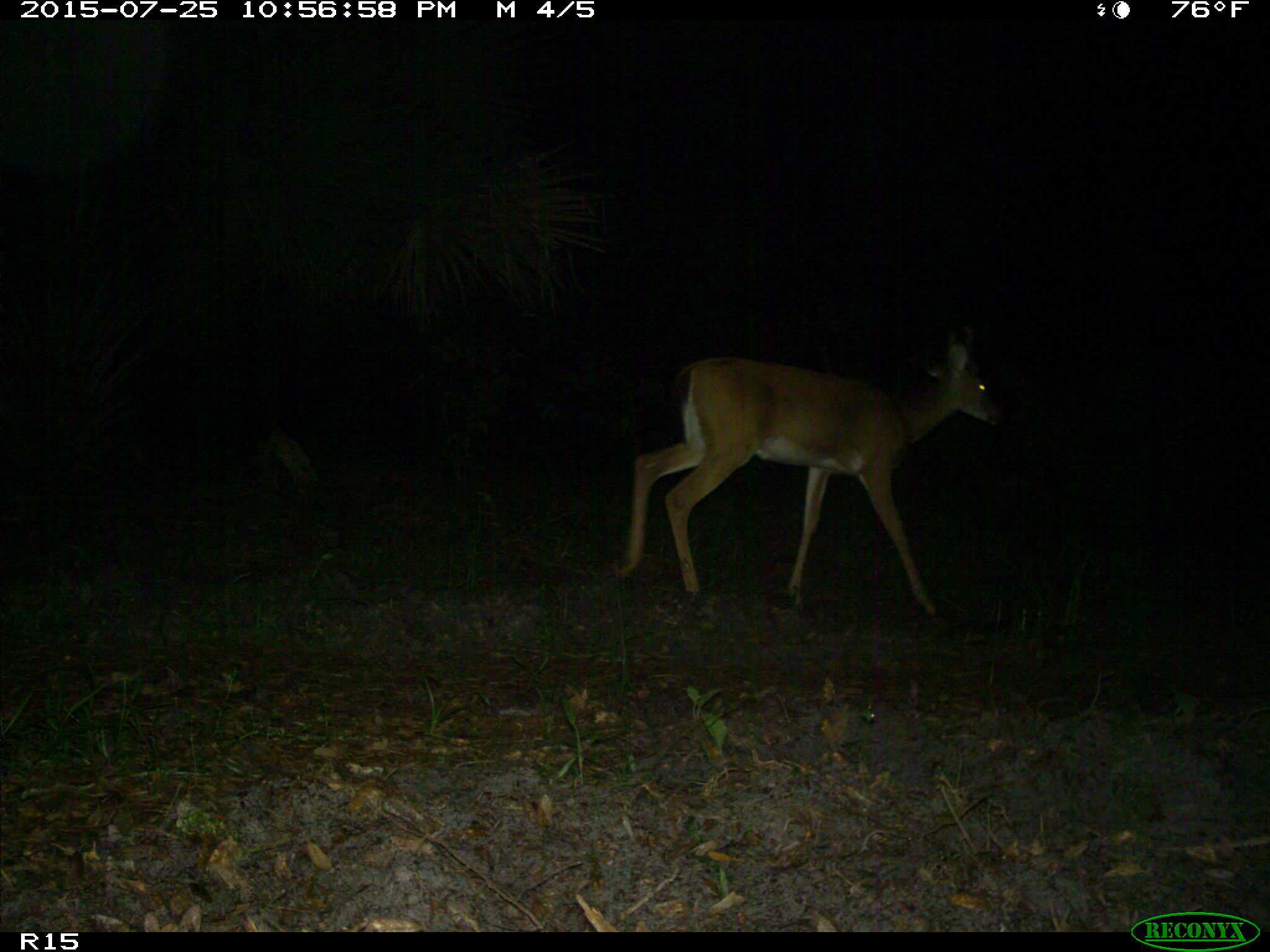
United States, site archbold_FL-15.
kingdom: Animalia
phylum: Chordata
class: Mammalia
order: Artiodactyla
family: Cervidae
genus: Odocoileus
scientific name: Odocoileus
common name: deer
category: unidentified deer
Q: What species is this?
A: Unidentified deer (deer) (Odocoileus).